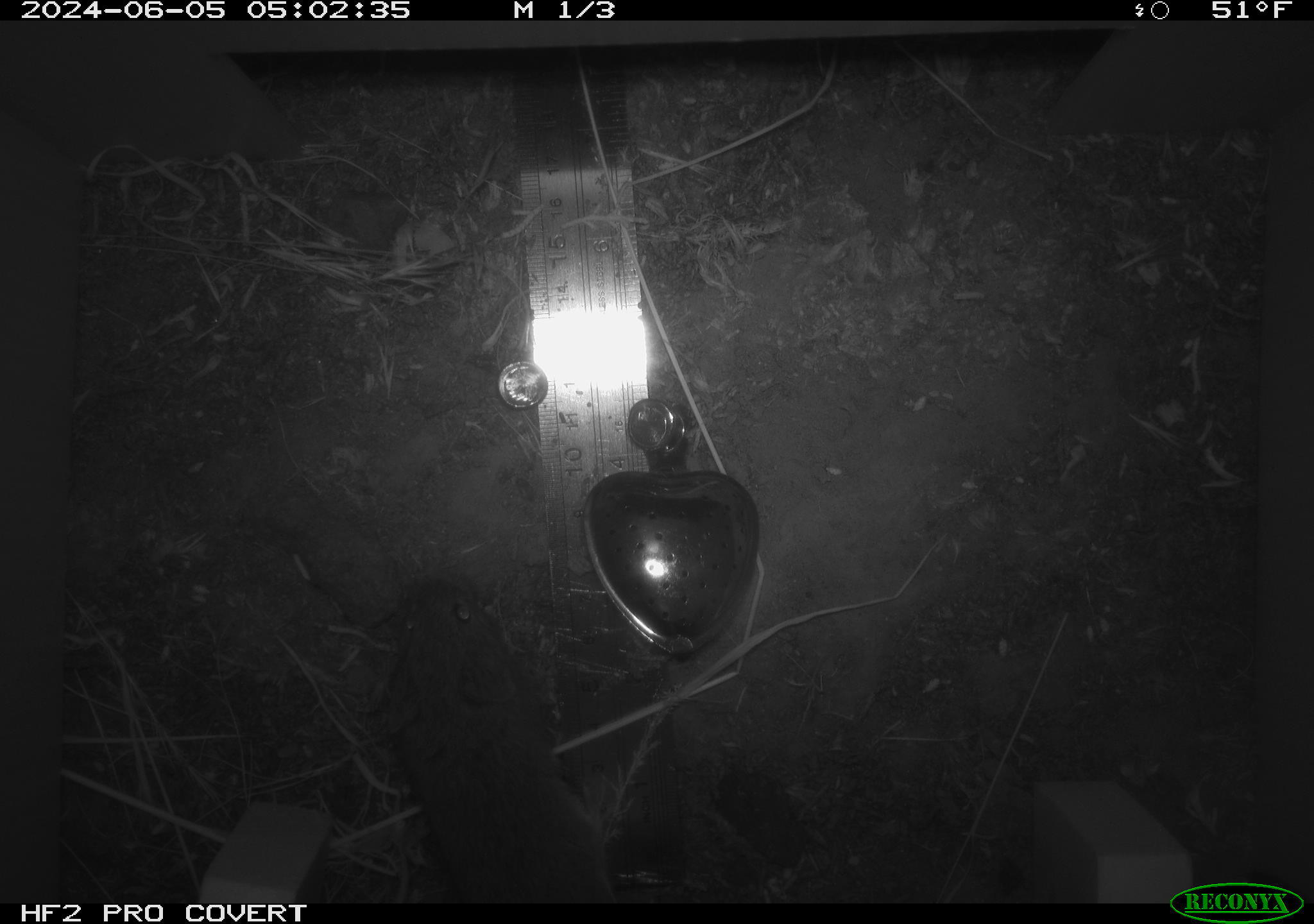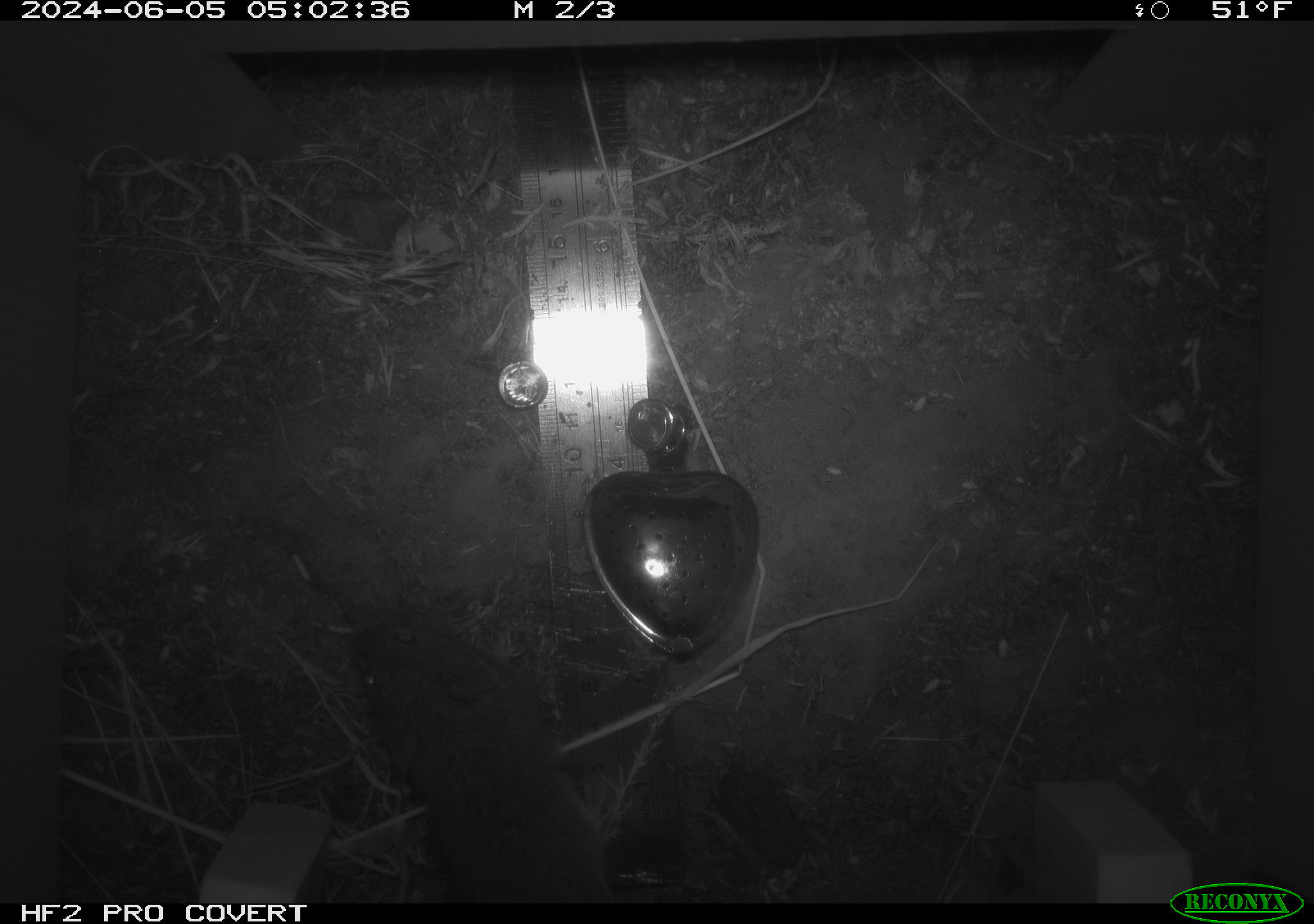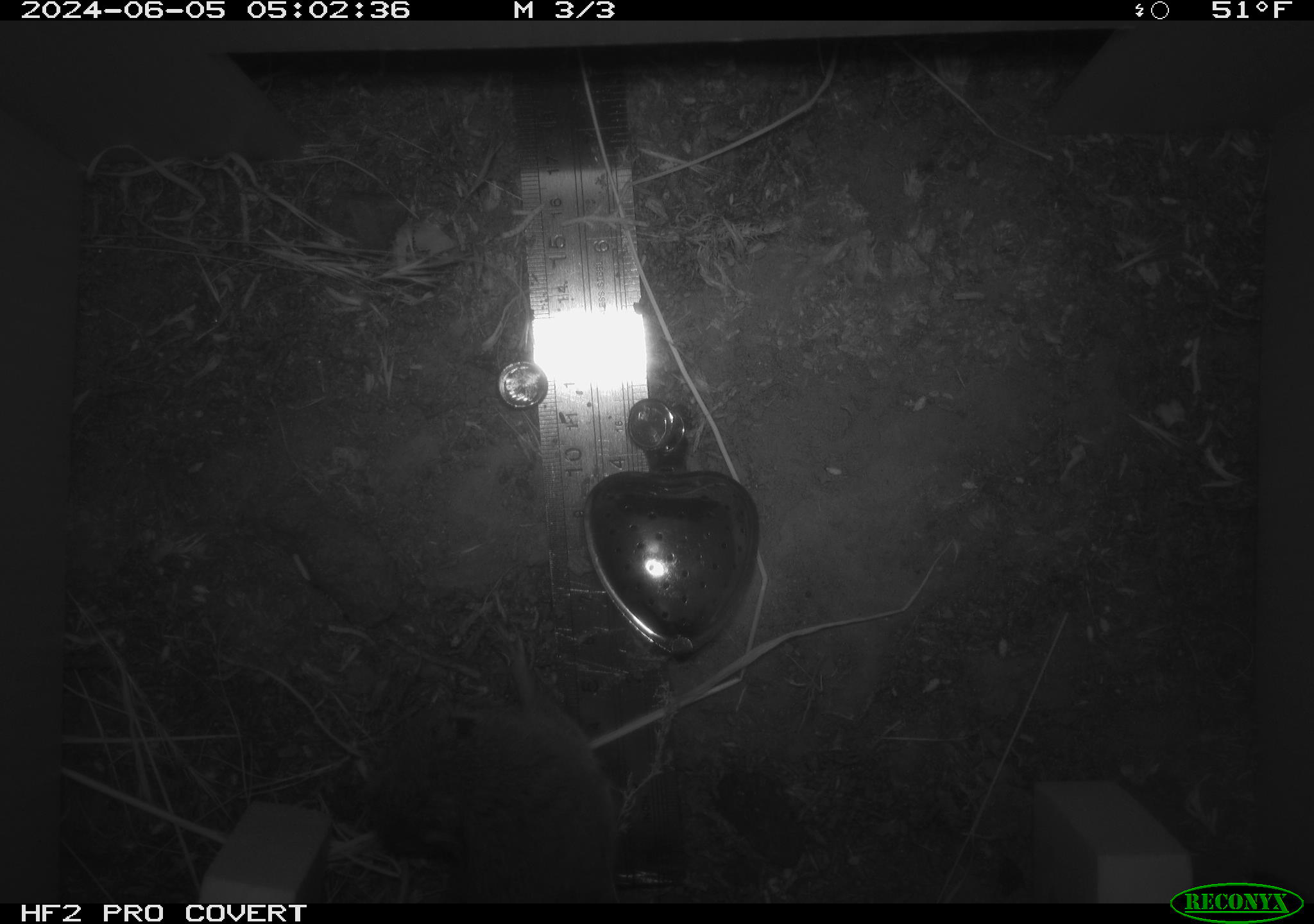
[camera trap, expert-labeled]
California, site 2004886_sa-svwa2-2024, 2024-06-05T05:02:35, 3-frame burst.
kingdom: Animalia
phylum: Chordata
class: Mammalia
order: Rodentia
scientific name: Rodentia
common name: mouse species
Mouse species (Rodentia).